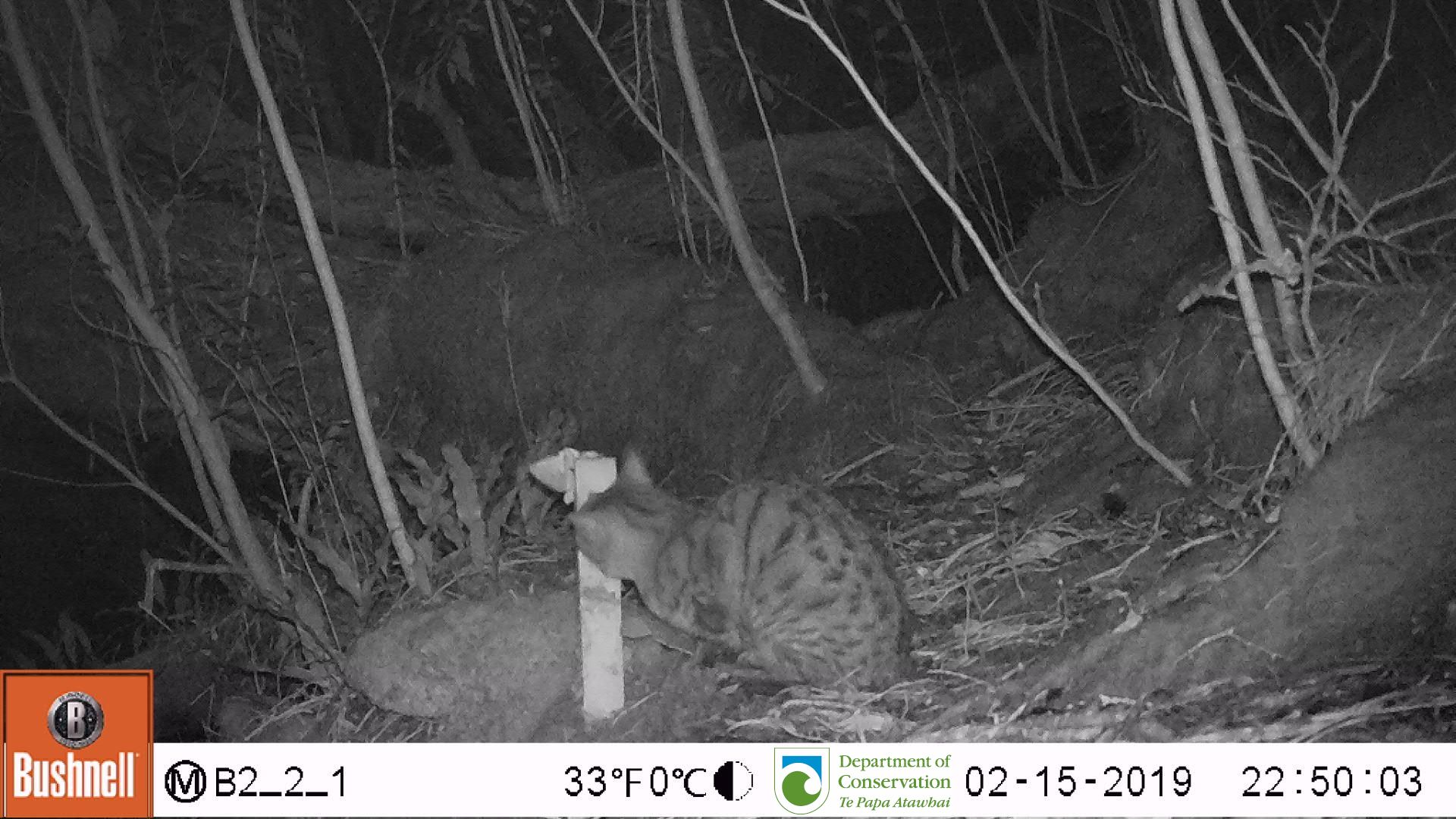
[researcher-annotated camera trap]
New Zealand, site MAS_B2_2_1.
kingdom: Animalia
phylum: Chordata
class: Mammalia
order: Carnivora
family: Felidae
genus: Felis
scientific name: Felis catus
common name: domestic cat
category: cat